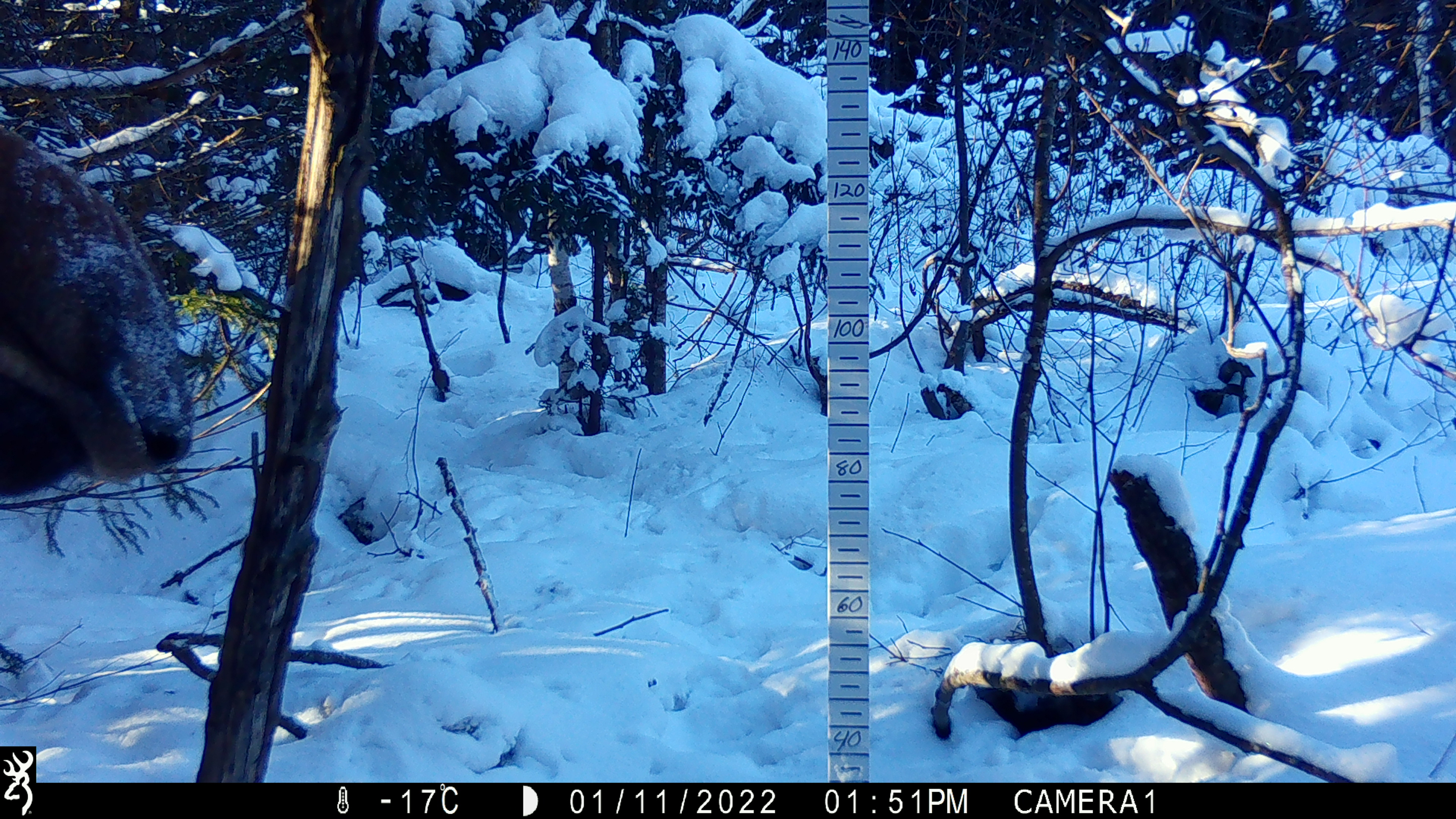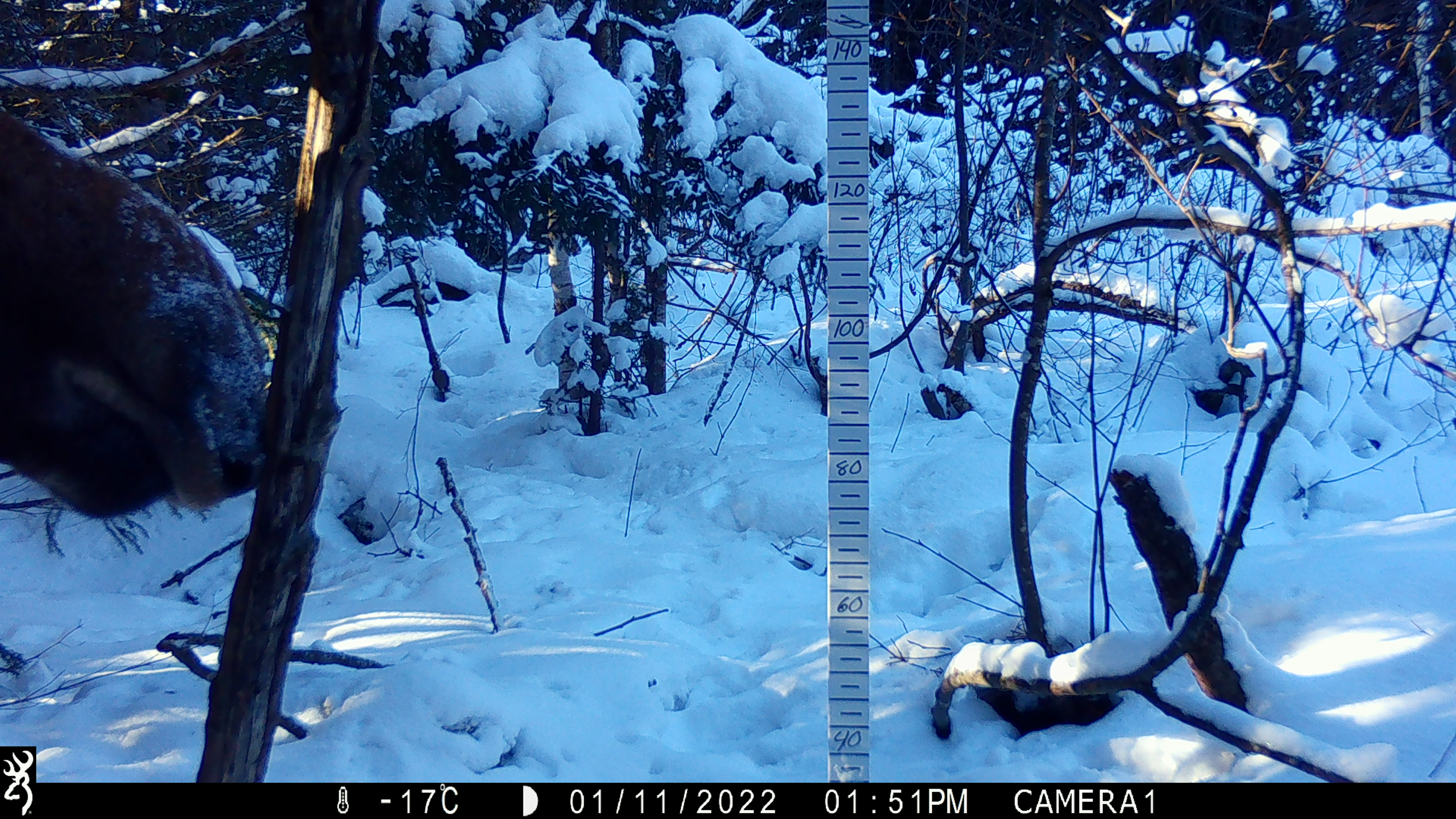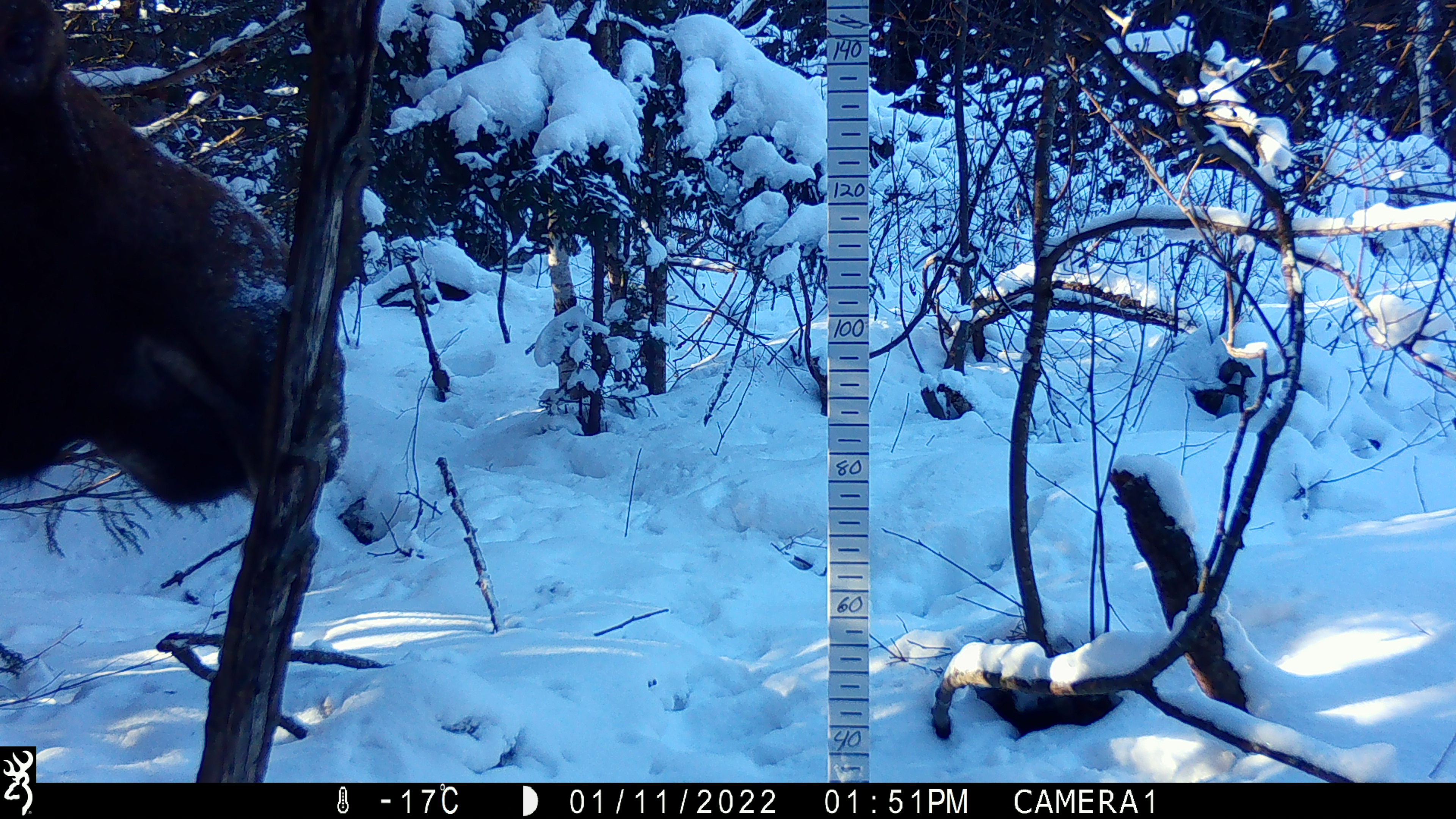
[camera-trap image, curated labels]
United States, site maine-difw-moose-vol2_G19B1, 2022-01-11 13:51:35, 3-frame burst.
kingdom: Animalia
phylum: Chordata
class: Mammalia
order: Artiodactyla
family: Cervidae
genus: Alces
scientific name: Alces alces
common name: moose